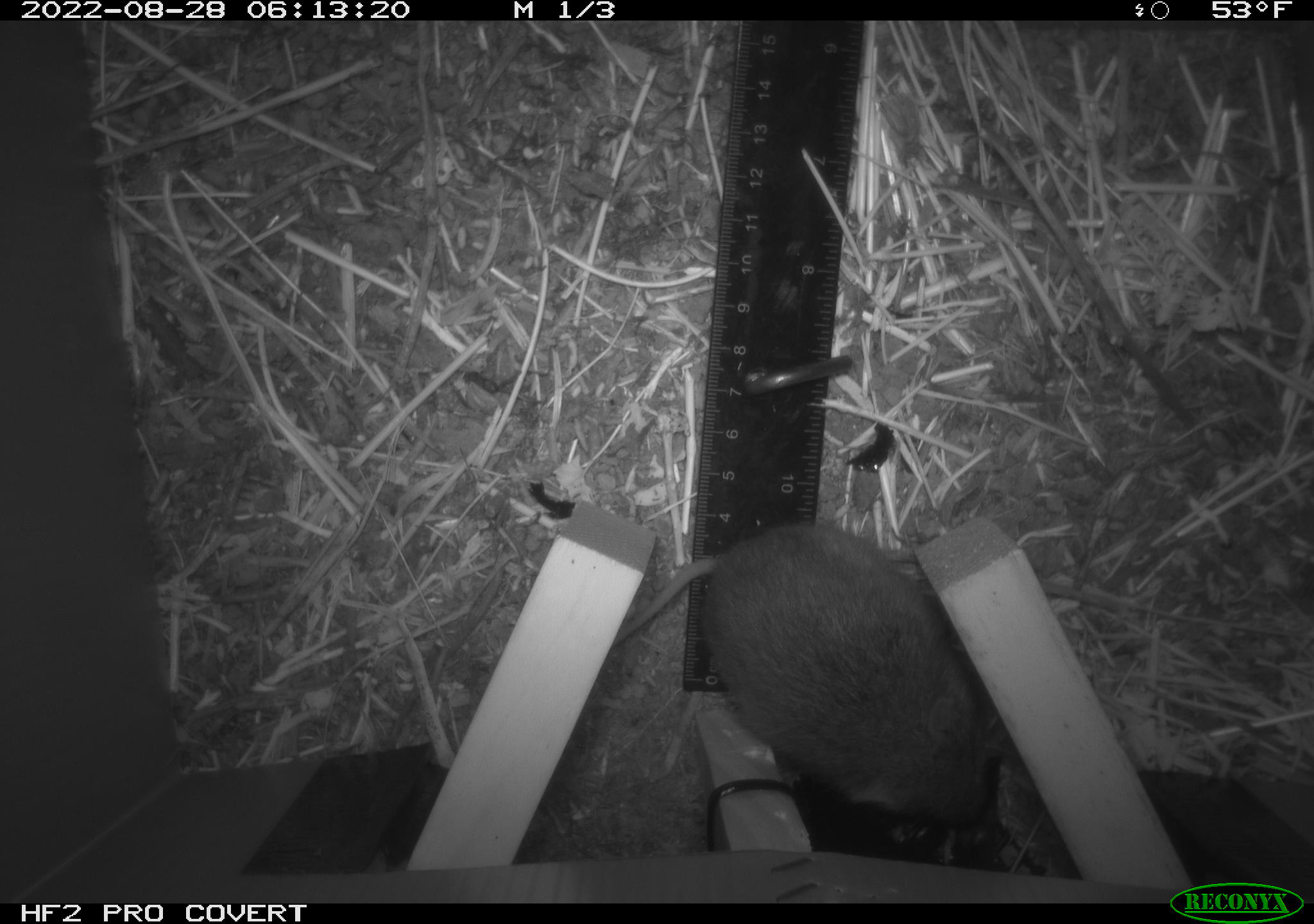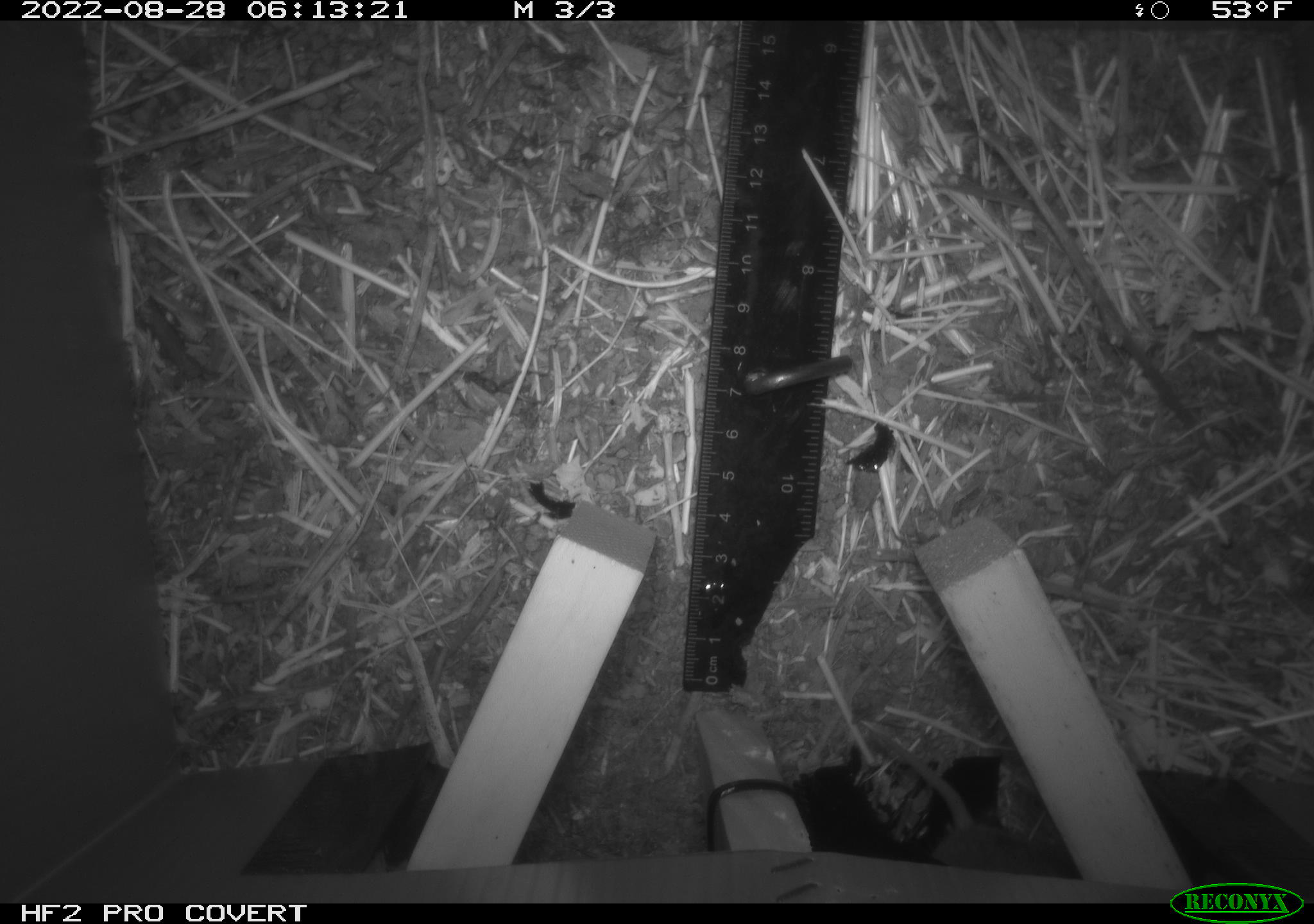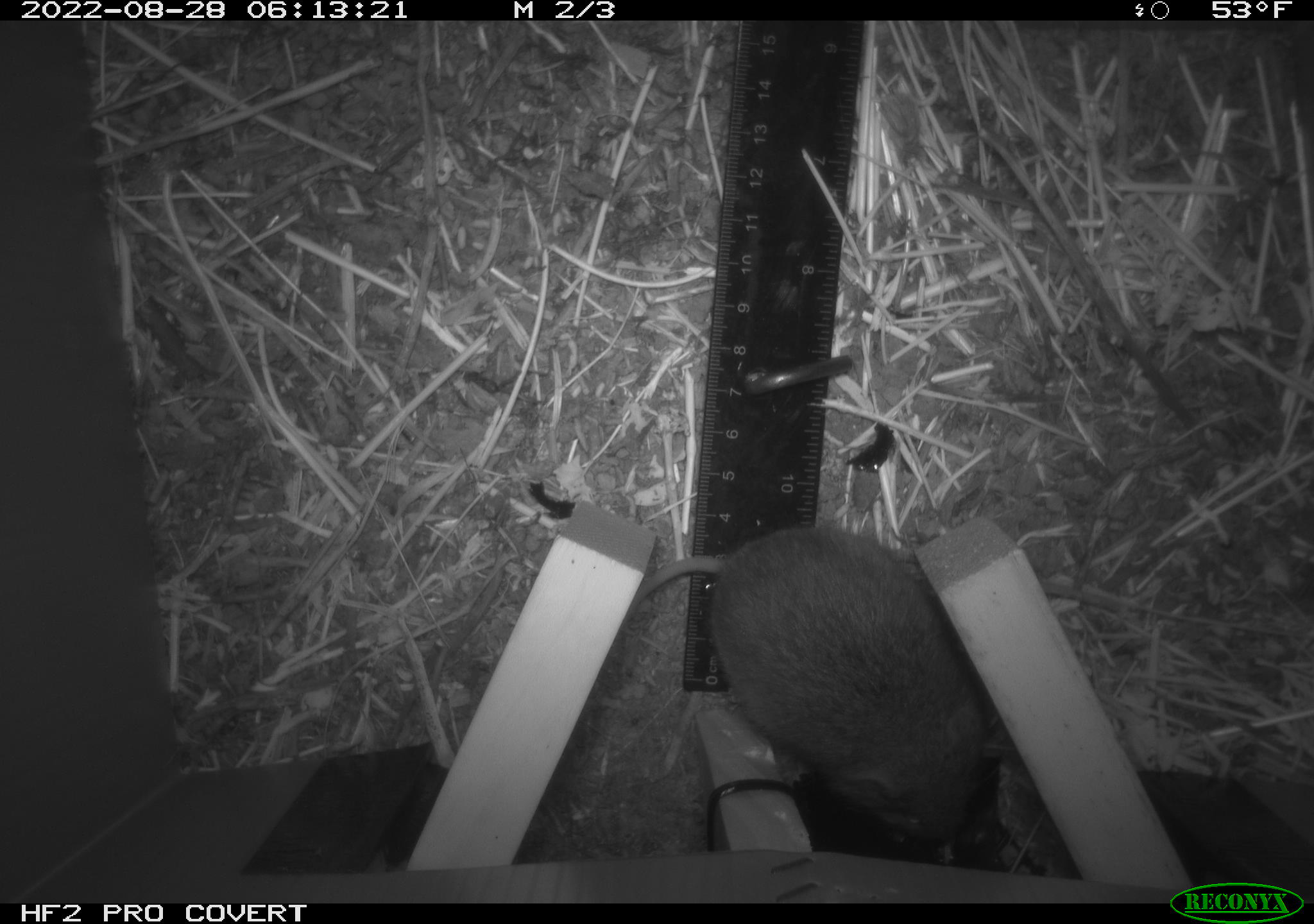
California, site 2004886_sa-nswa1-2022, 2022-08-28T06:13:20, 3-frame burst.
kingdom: Animalia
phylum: Chordata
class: Mammalia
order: Rodentia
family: Cricetidae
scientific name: Cricetidae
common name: hamsters, voles, lemmings, and allies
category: cricetidae family